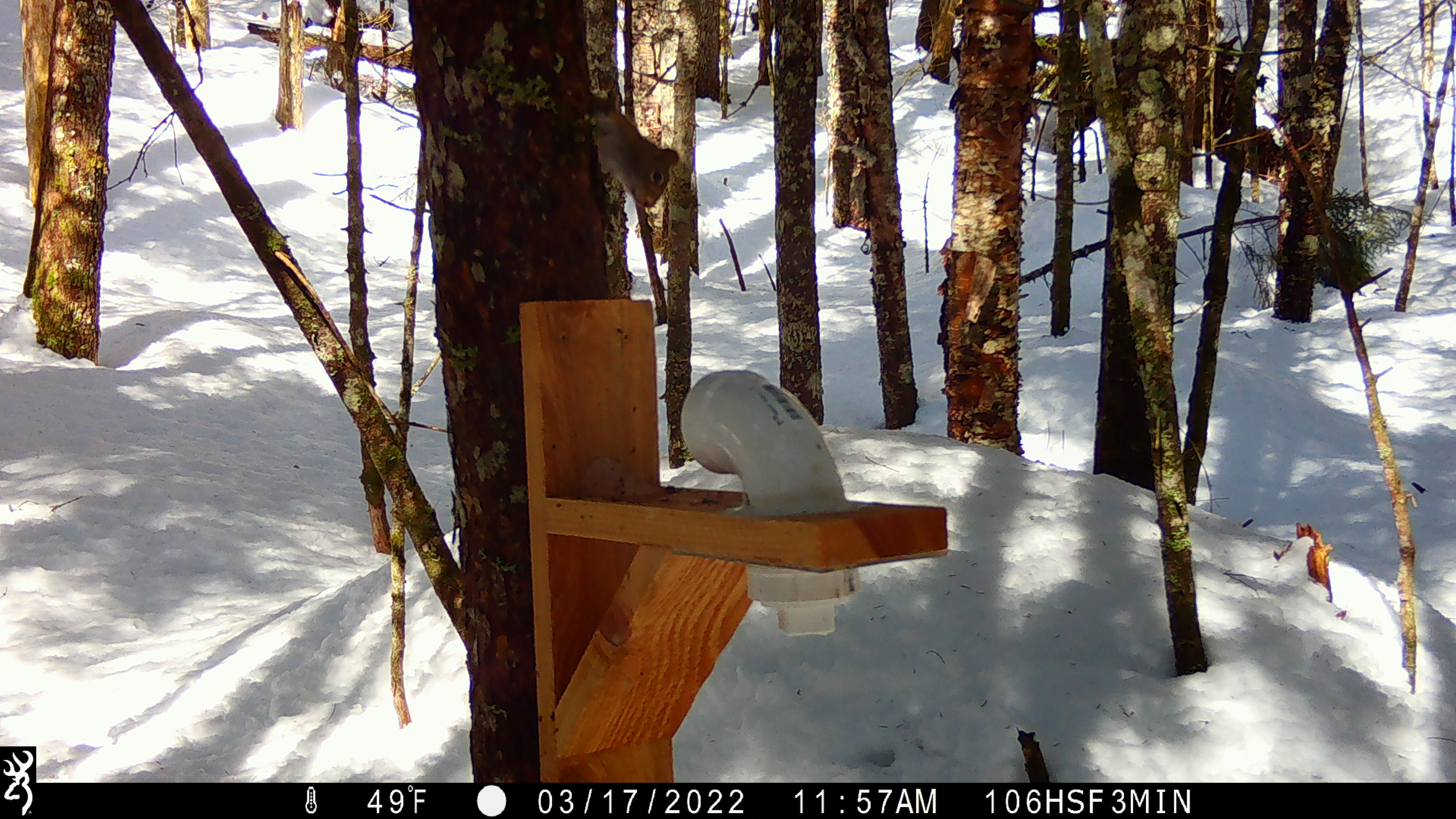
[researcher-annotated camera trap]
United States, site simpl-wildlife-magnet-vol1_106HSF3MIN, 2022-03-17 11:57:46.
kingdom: Animalia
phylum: Chordata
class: Mammalia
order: Rodentia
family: Sciuridae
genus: Tamiasciurus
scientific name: Tamiasciurus hudsonicus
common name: red squirrel